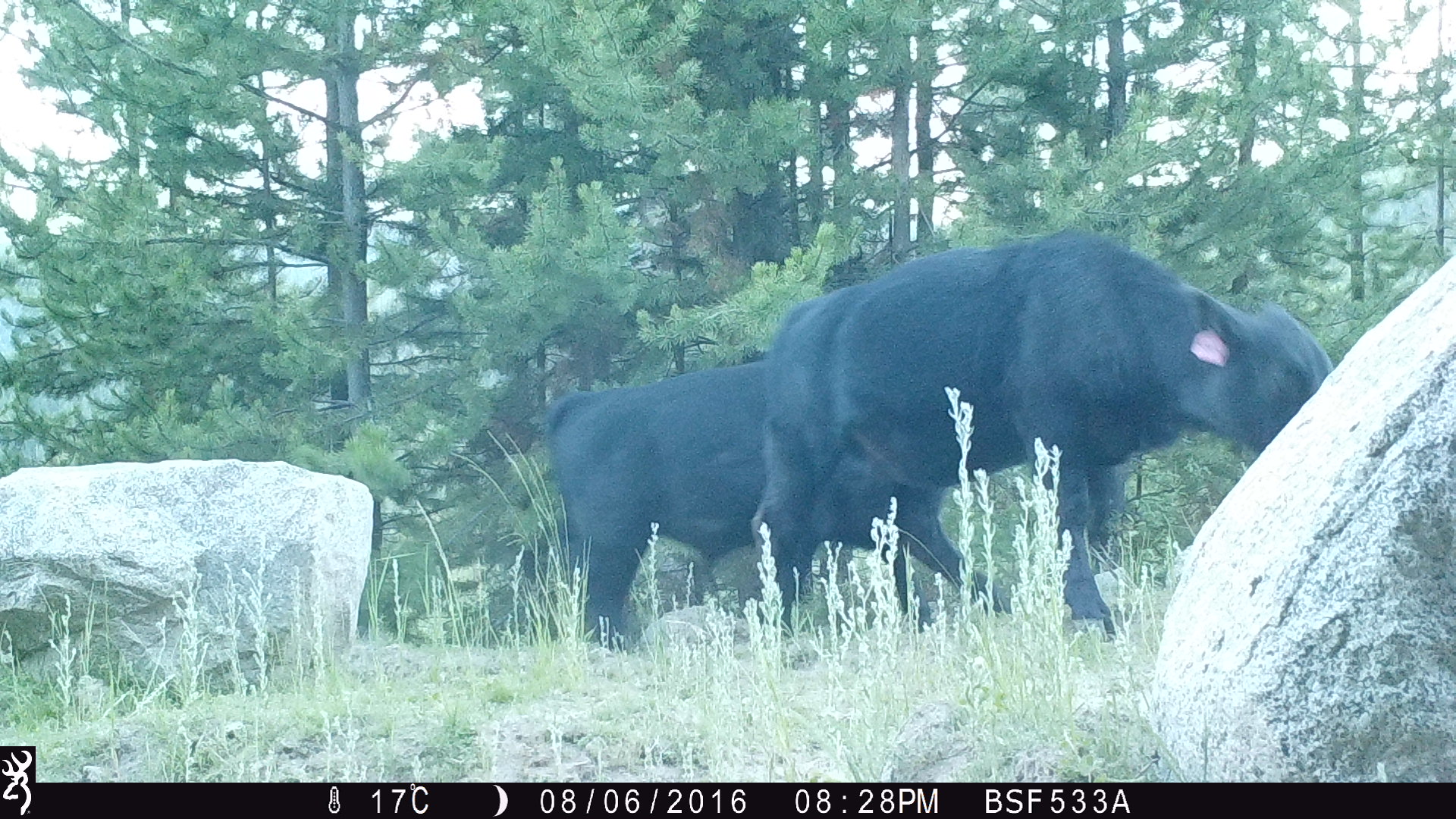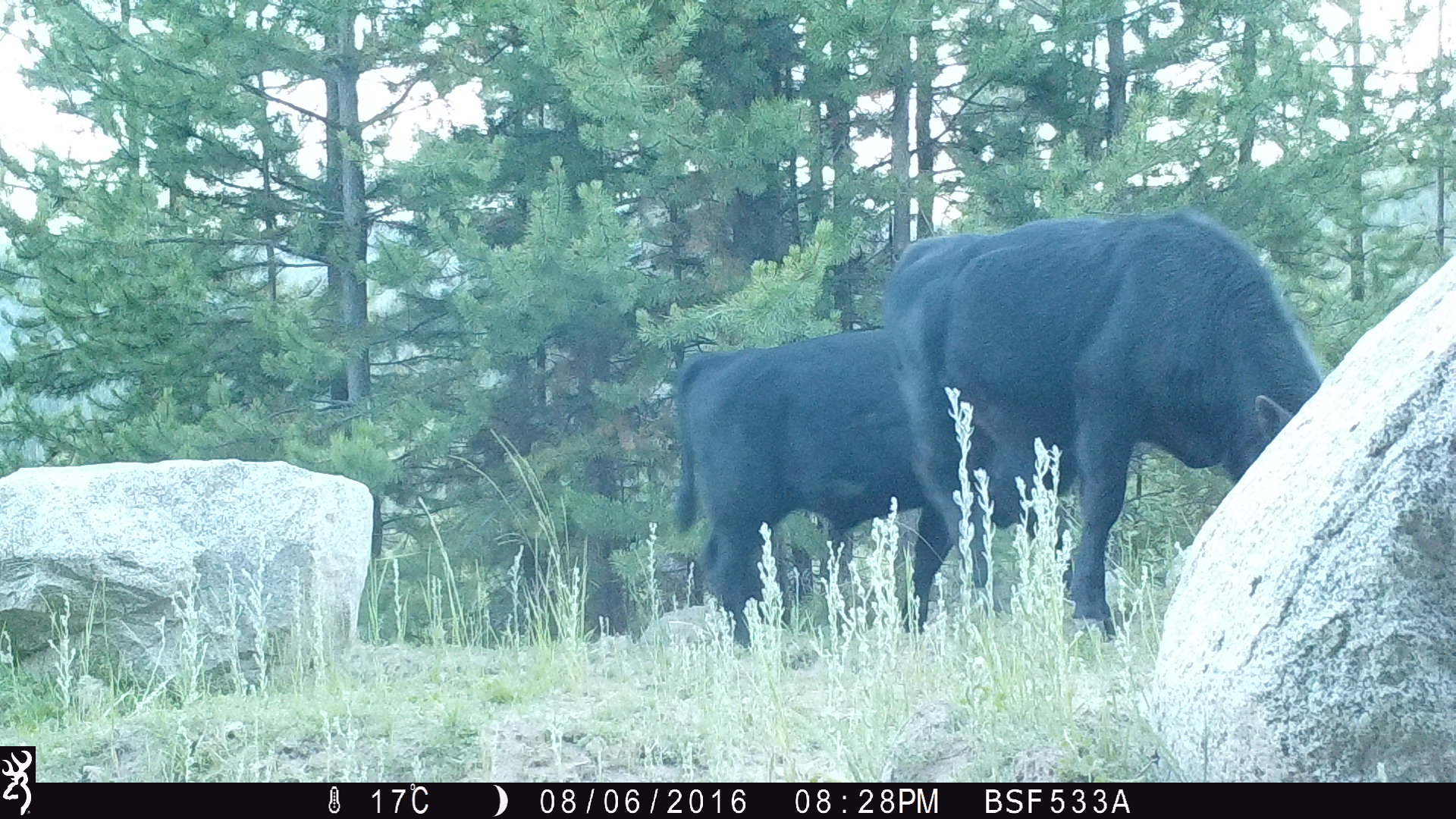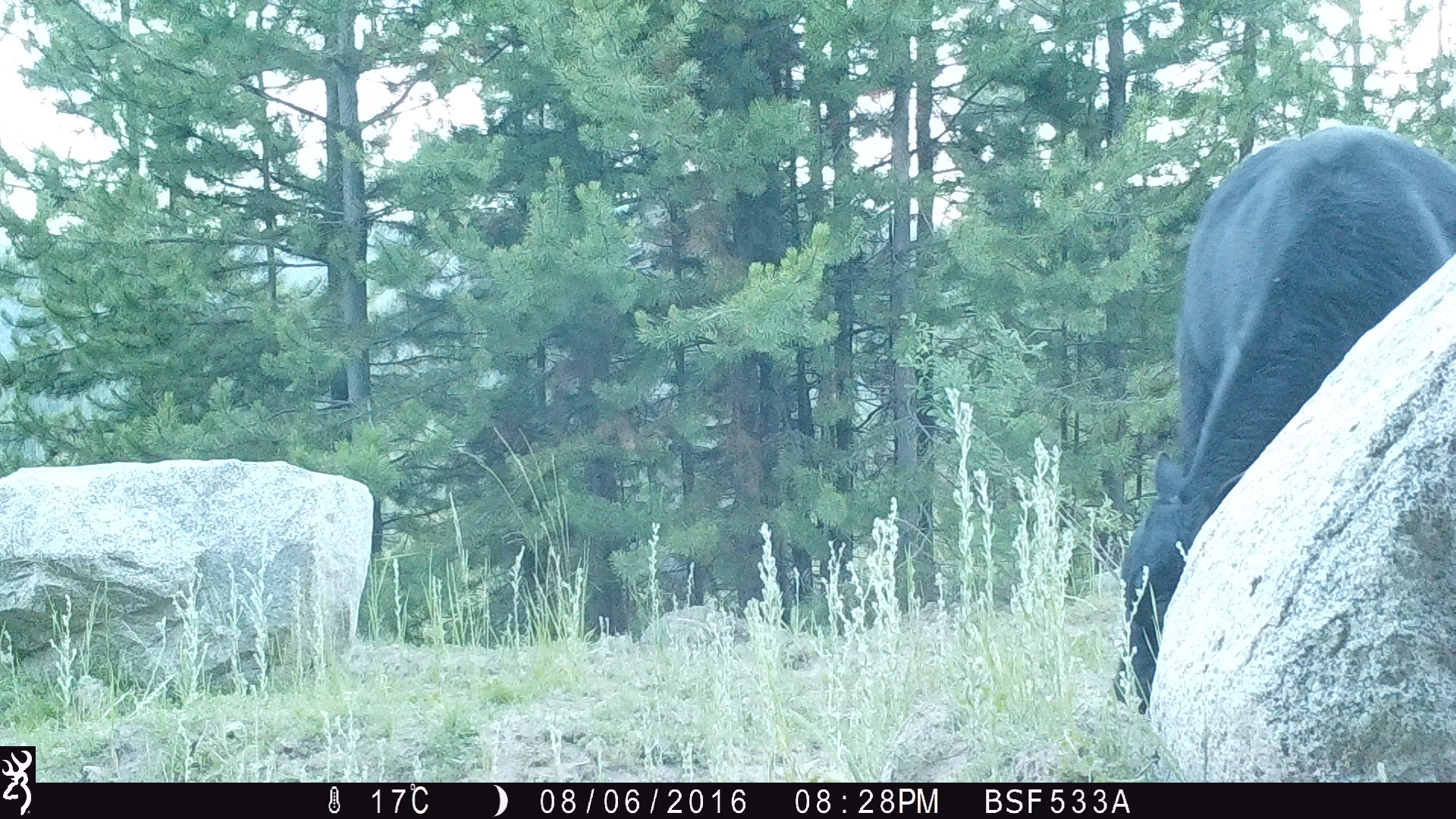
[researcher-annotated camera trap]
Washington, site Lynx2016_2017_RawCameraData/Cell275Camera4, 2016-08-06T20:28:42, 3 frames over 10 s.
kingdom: Animalia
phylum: Chordata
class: Mammalia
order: Artiodactyla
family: Bovidae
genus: Bos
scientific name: Bos taurus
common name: domestic cattle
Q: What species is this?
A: Domestic cattle (Bos taurus).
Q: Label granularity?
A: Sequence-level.